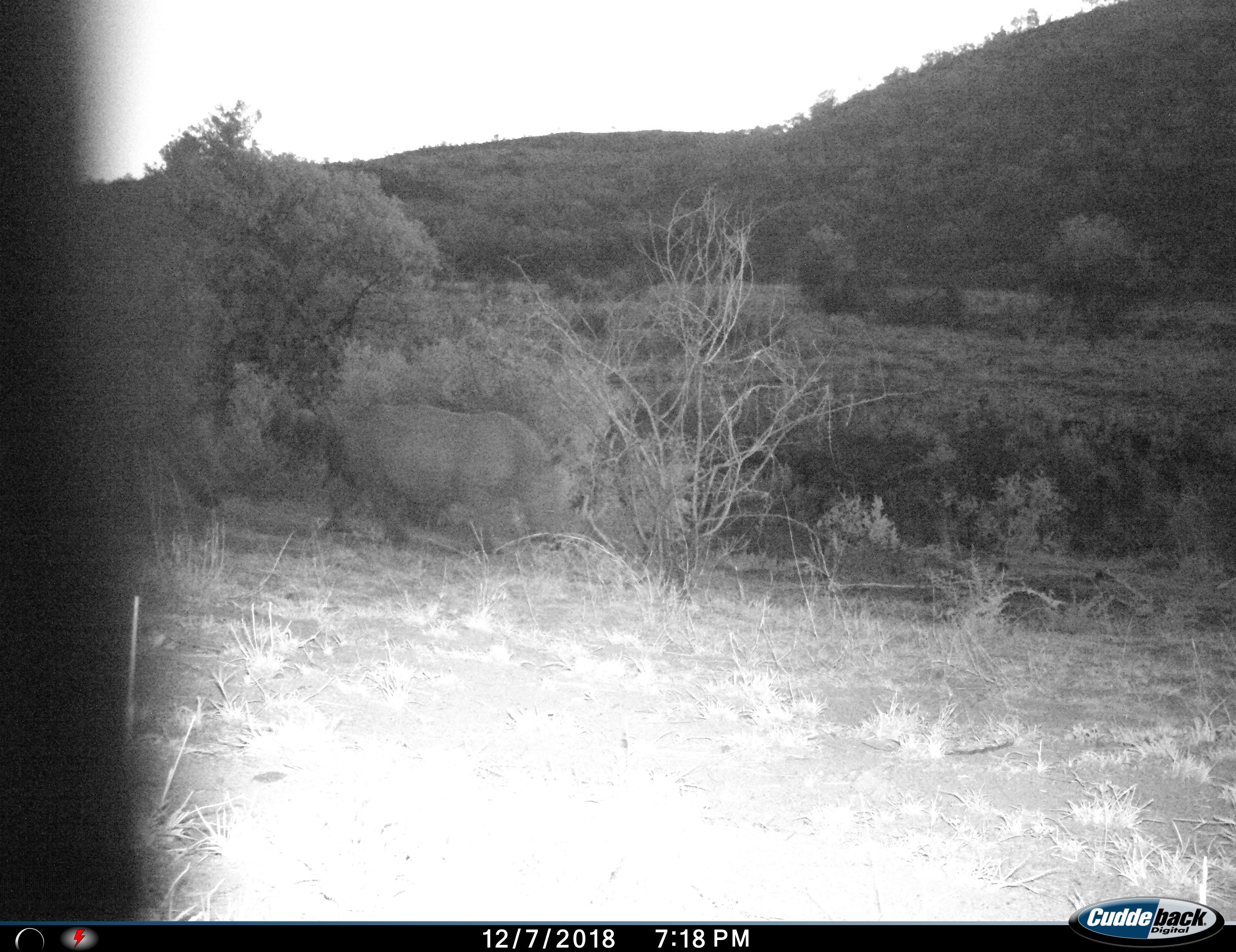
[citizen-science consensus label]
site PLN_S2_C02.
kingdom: Animalia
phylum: Chordata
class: Mammalia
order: Perissodactyla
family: Rhinocerotidae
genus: Ceratotherium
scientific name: Ceratotherium simum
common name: white rhinoceros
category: rhinoceroswhite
Rhinoceroswhite (white rhinoceros) (Ceratotherium simum), count 2. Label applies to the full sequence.